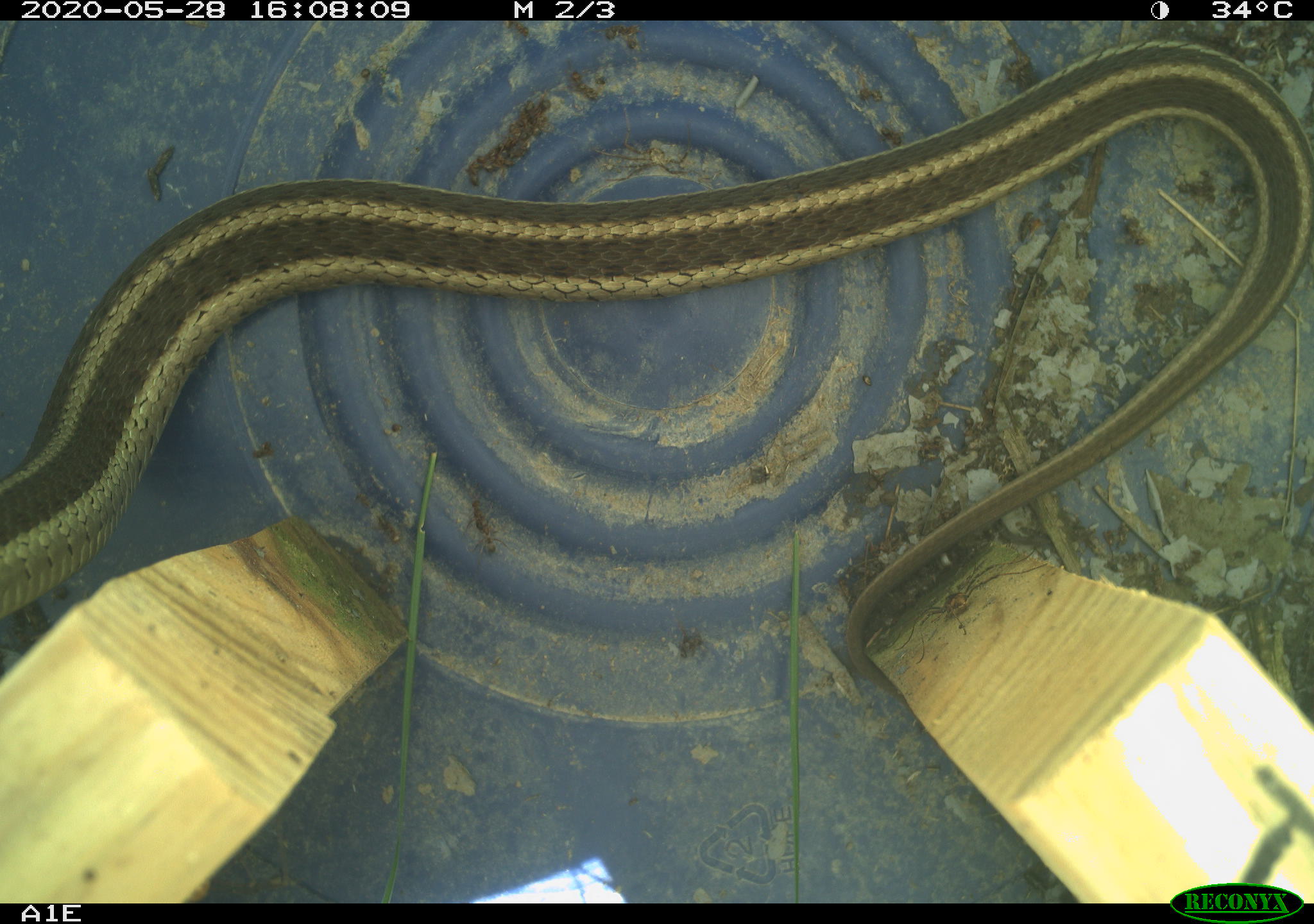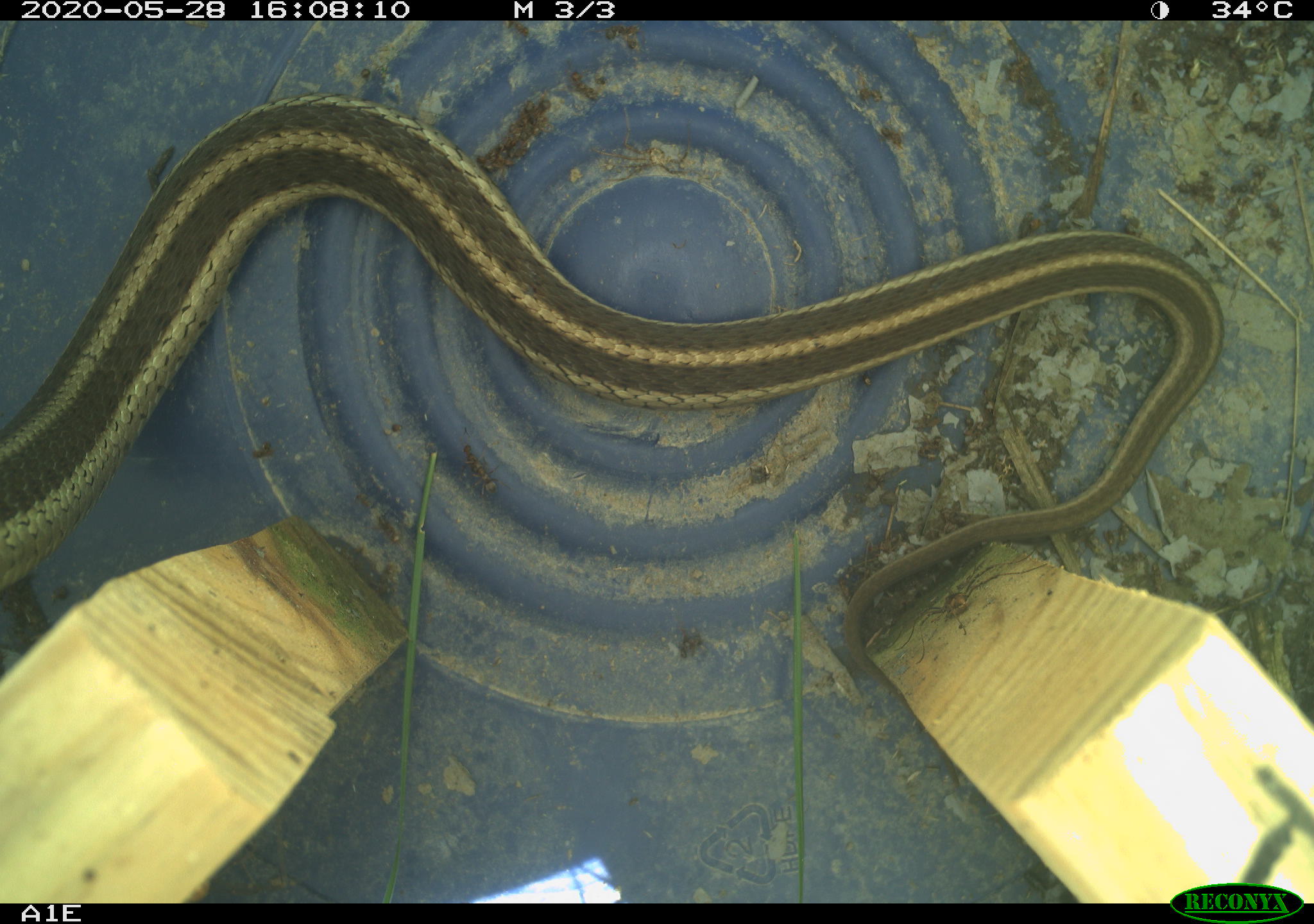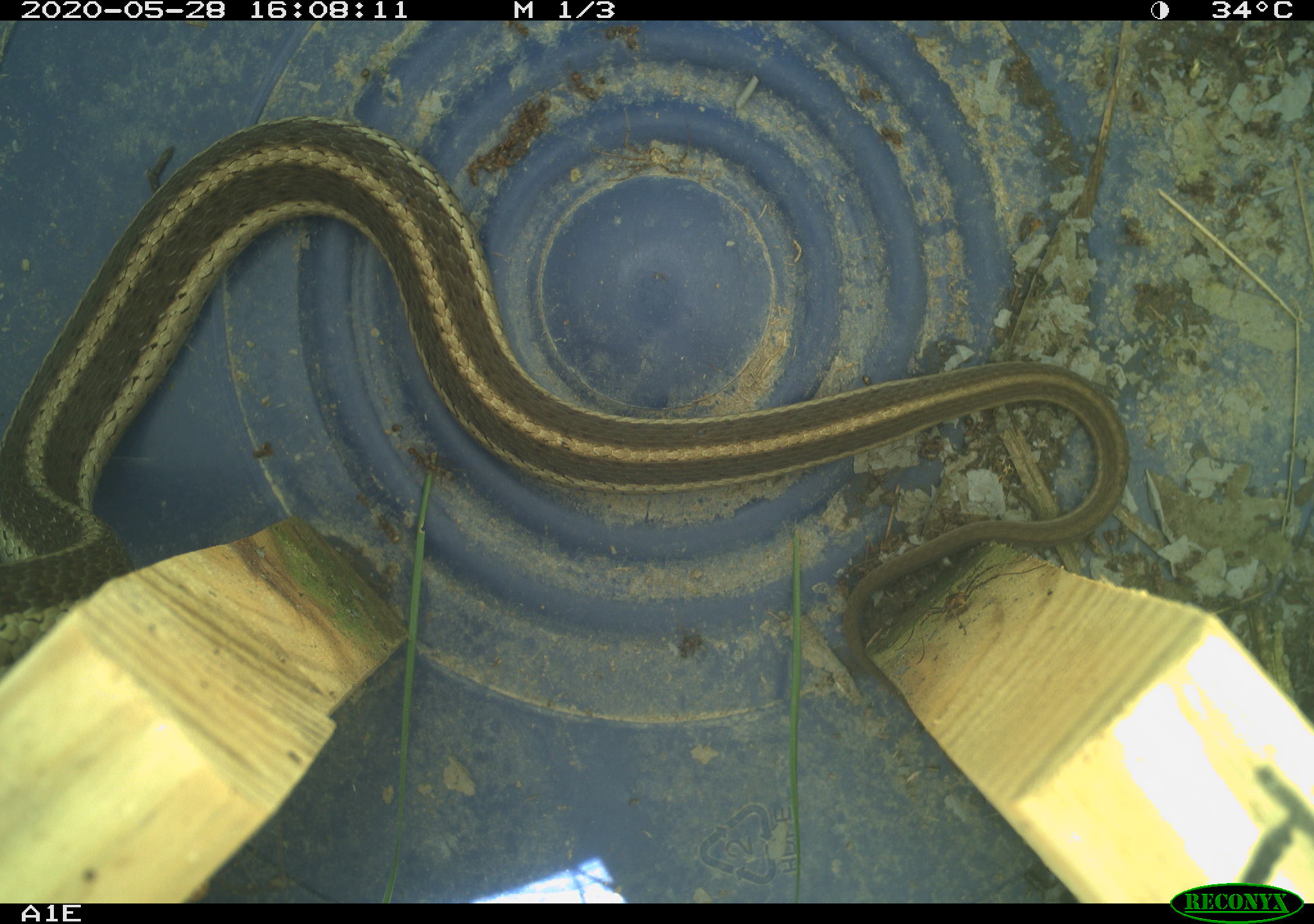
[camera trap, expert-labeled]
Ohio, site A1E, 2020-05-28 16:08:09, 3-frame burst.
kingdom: Animalia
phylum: Chordata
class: Reptilia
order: Squamata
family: Colubridae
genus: Thamnophis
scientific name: Thamnophis sirtalis sirtalis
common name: eastern gartersnake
Eastern gartersnake (Thamnophis sirtalis sirtalis).